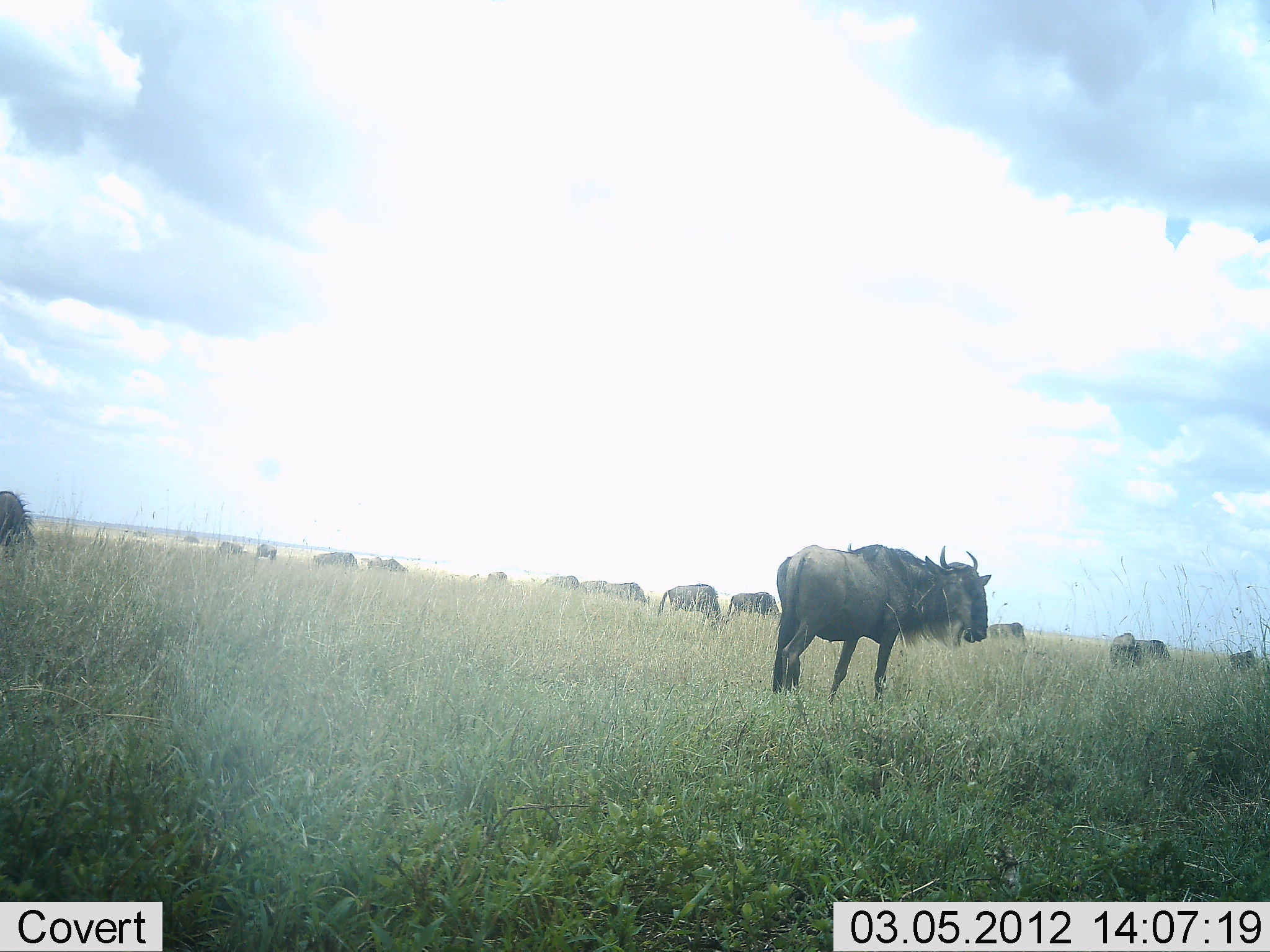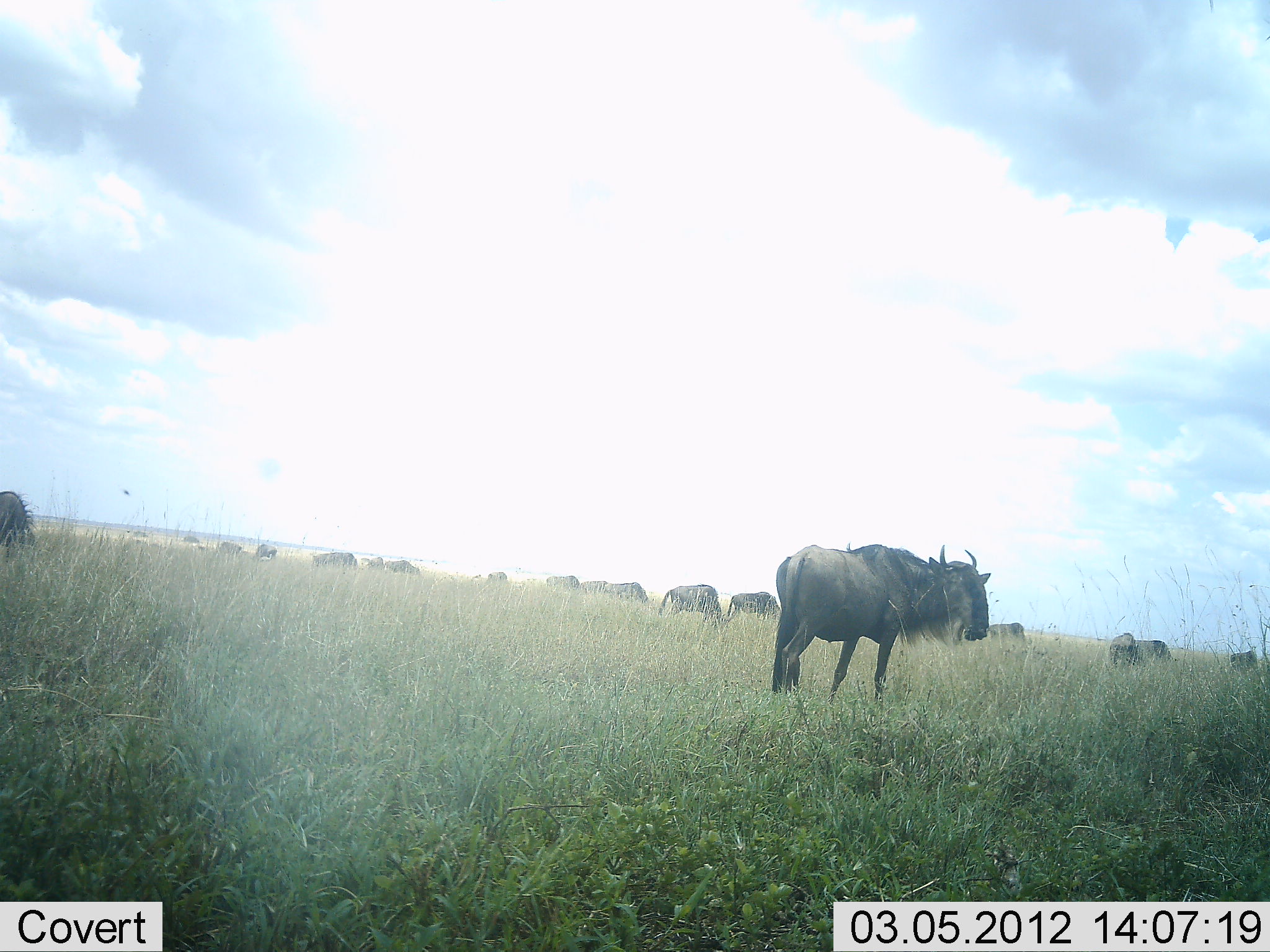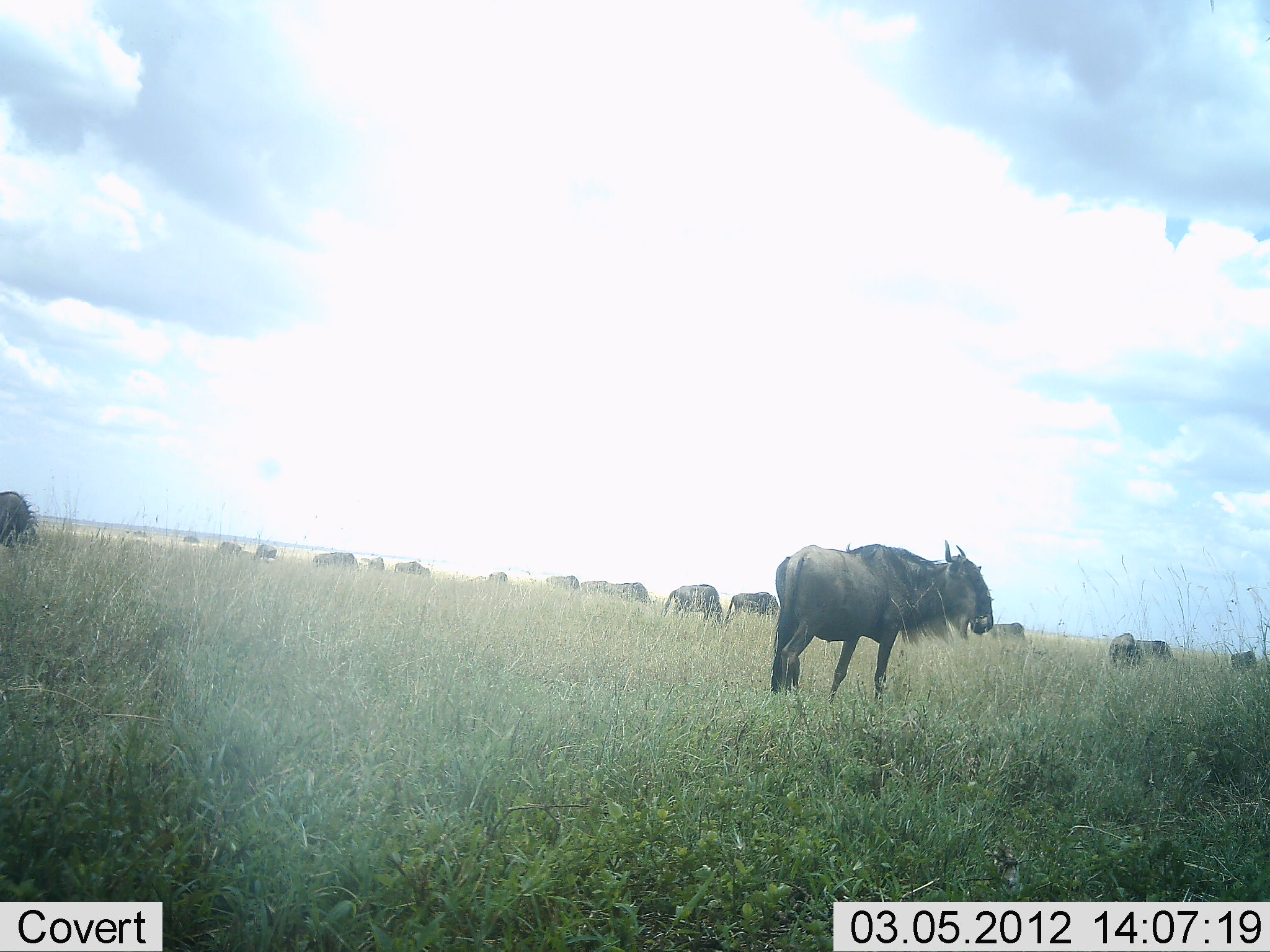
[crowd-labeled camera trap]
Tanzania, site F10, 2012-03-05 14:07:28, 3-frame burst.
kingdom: Animalia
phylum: Chordata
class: Mammalia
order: Artiodactyla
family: Bovidae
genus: Connochaetes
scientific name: Connochaetes taurinus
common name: blue wildebeest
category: wildebeest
Wildebeest (blue wildebeest) (Connochaetes taurinus), count 11-50. Behavior (volunteer vote fractions): standing 69%, resting 3%, moving 29%, interacting 3%. Young present (vote fraction): 0%. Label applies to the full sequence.